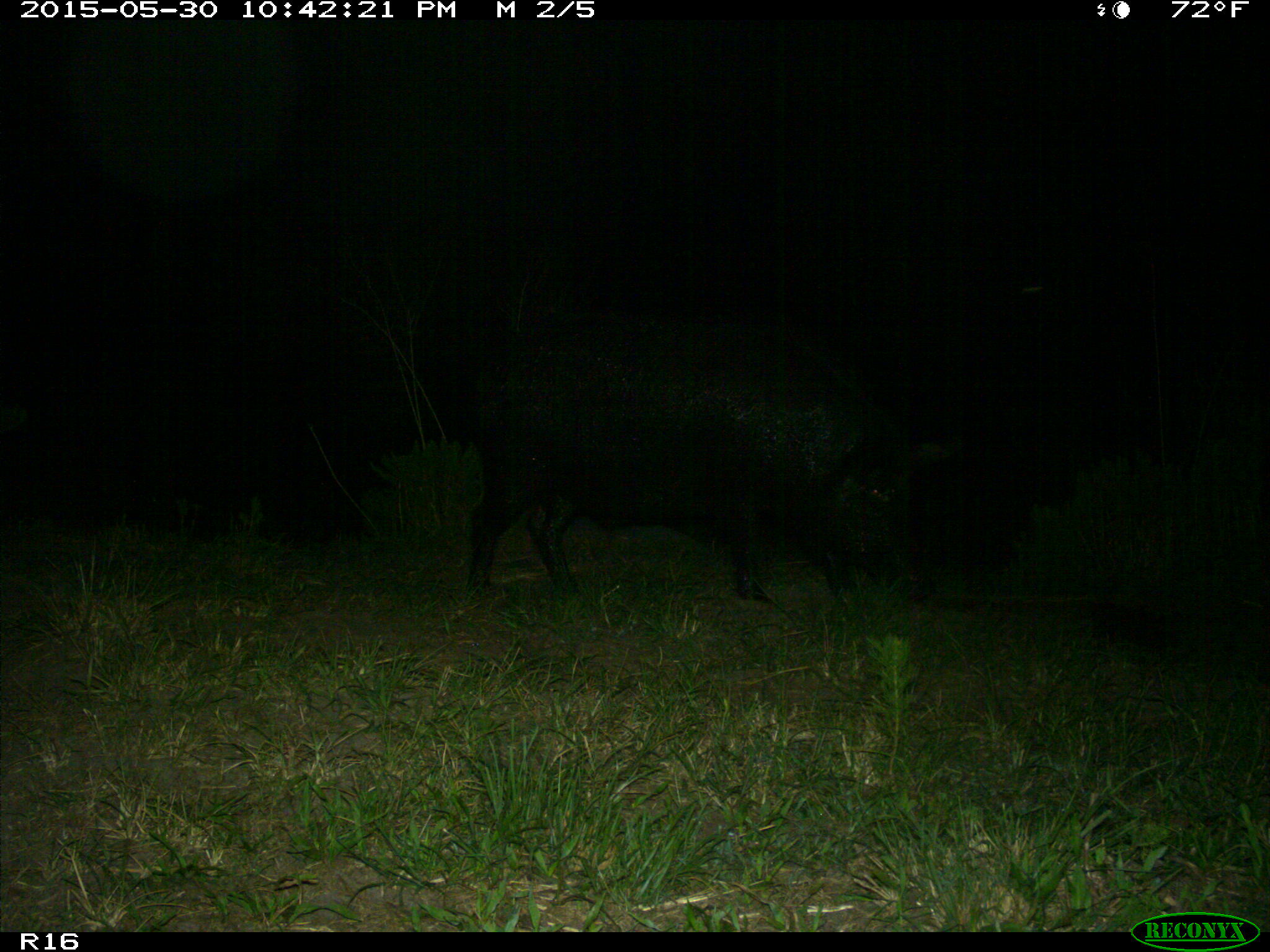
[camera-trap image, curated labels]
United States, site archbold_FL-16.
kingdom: Animalia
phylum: Chordata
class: Mammalia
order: Artiodactyla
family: Suidae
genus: Sus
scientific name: Sus scrofa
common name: wild boar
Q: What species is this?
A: Sus scrofa (wild boar).